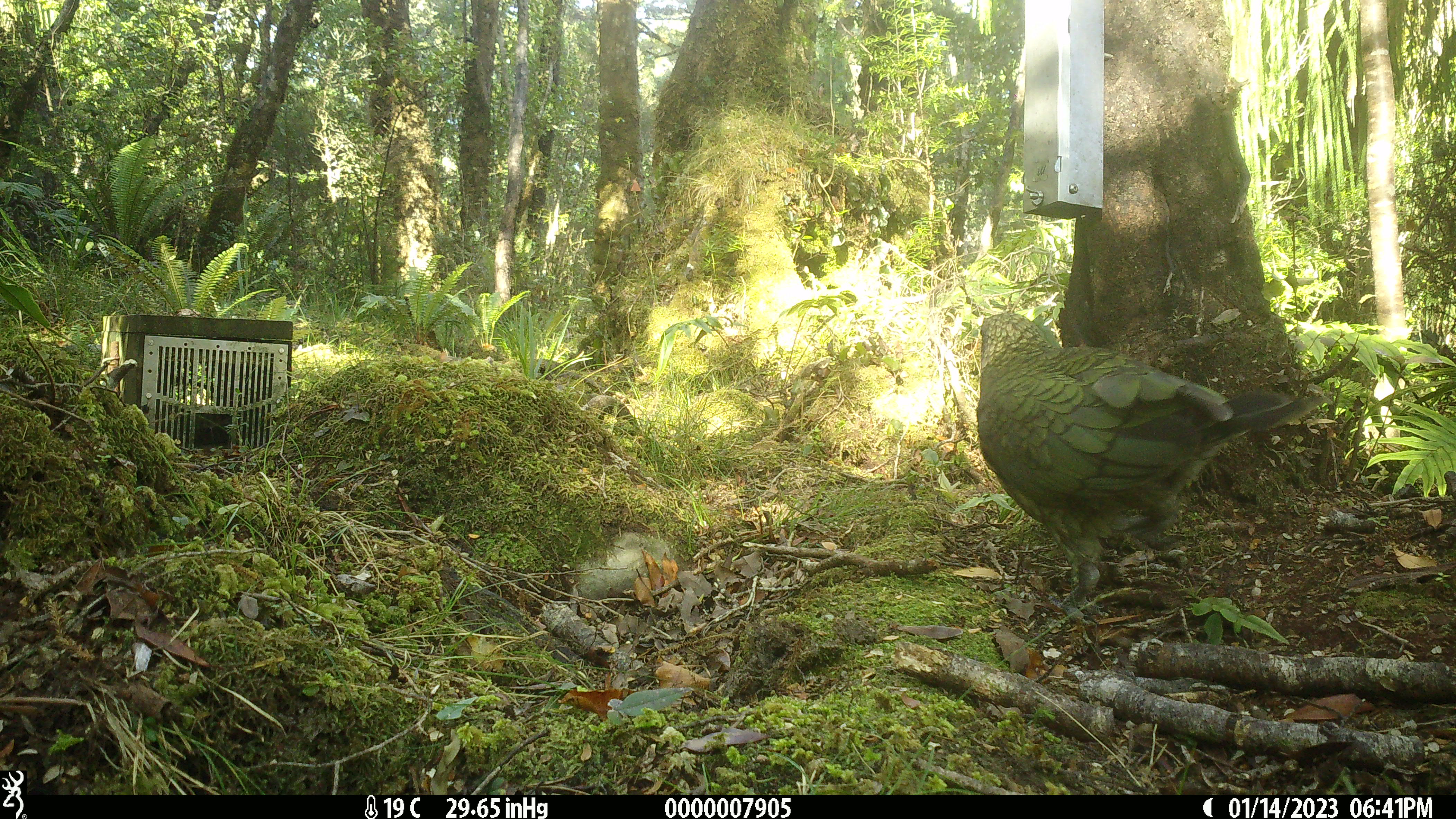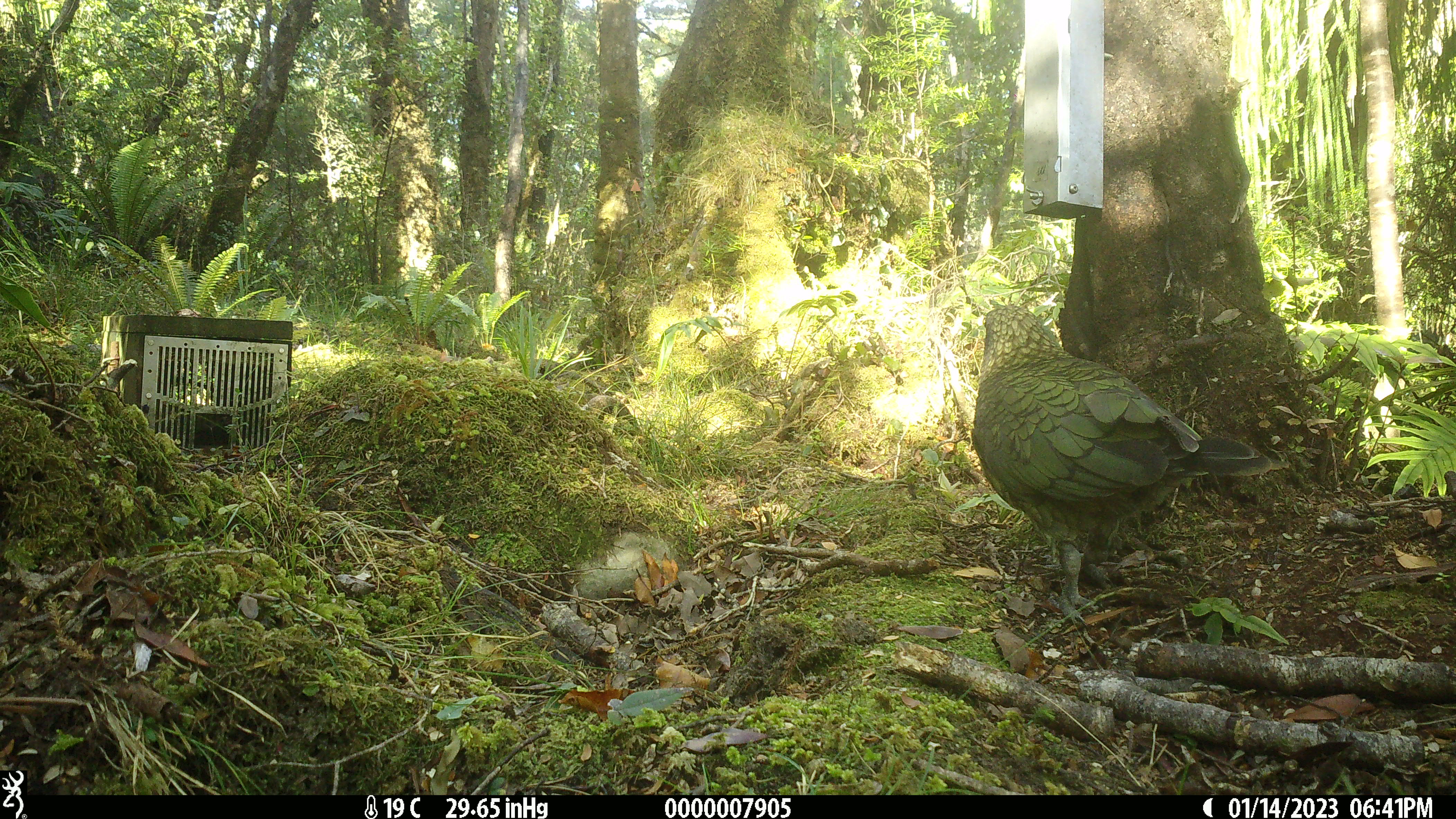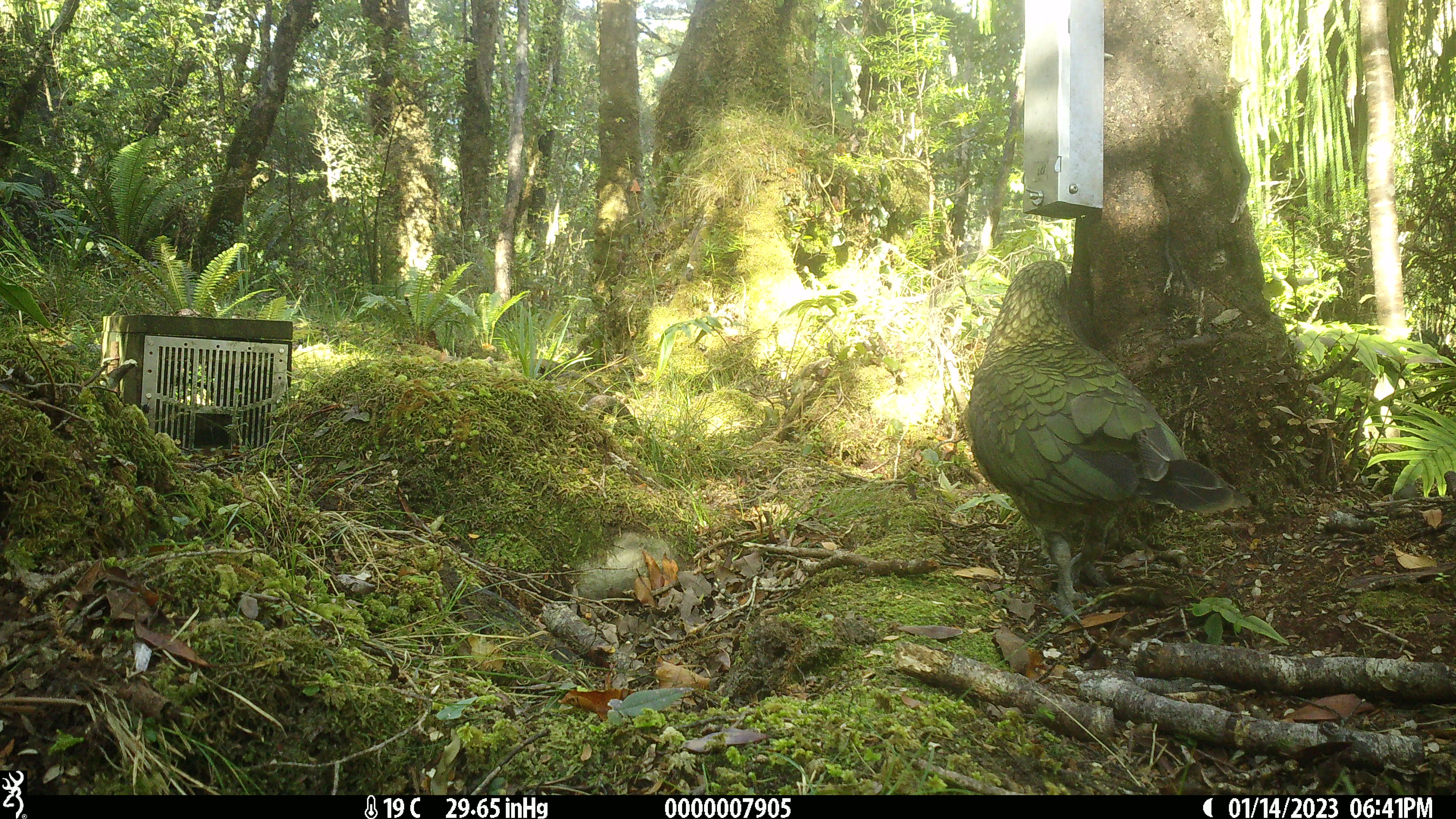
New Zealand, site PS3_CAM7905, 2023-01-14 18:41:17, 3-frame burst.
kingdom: Animalia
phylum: Chordata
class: Aves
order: Psittaciformes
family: Strigopidae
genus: Nestor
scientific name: Nestor notabilis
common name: kea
Kea (Nestor notabilis).